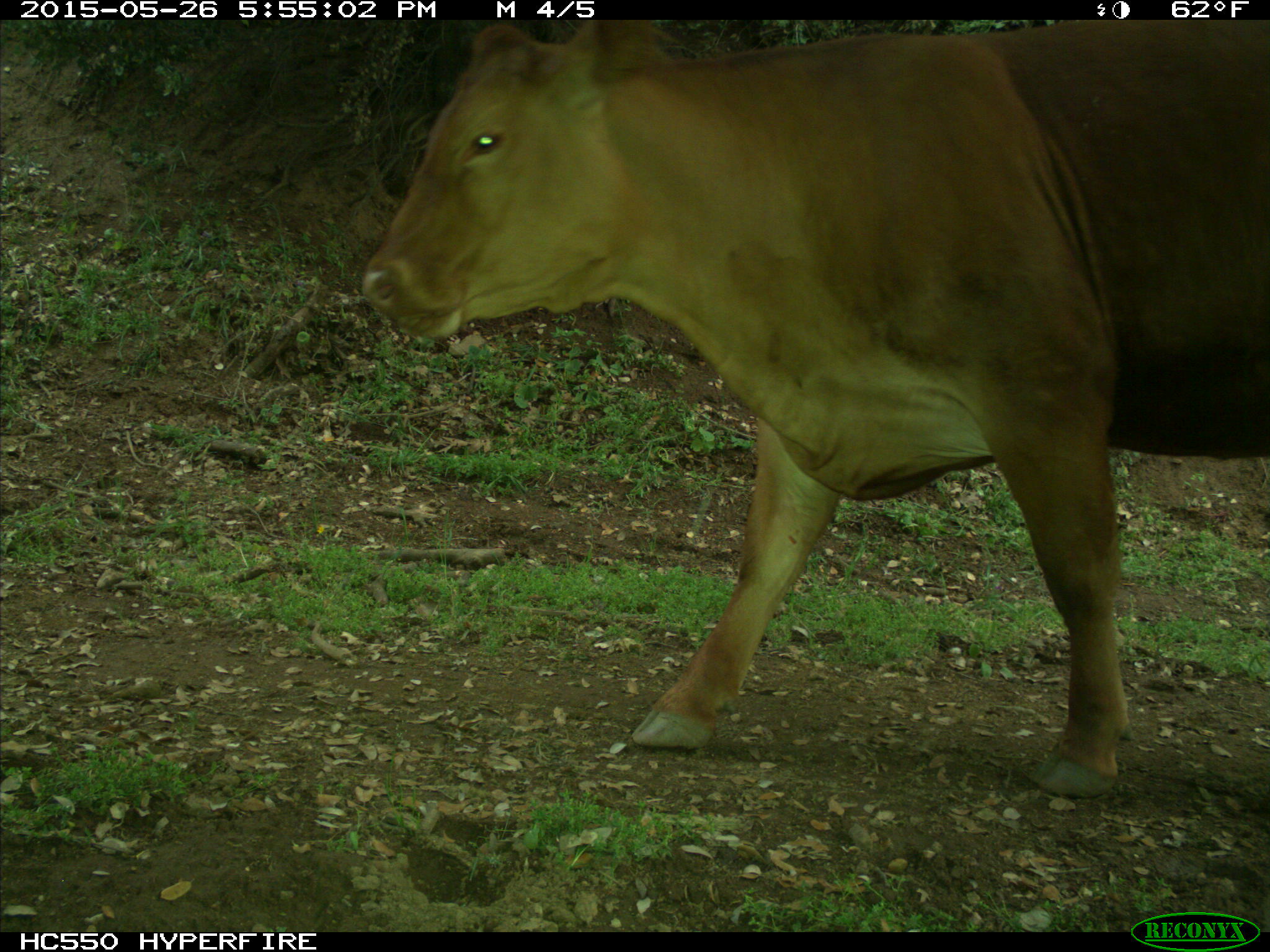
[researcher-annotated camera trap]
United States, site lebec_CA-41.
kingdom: Animalia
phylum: Chordata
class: Mammalia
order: Artiodactyla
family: Bovidae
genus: Bos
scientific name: Bos taurus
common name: domestic cow